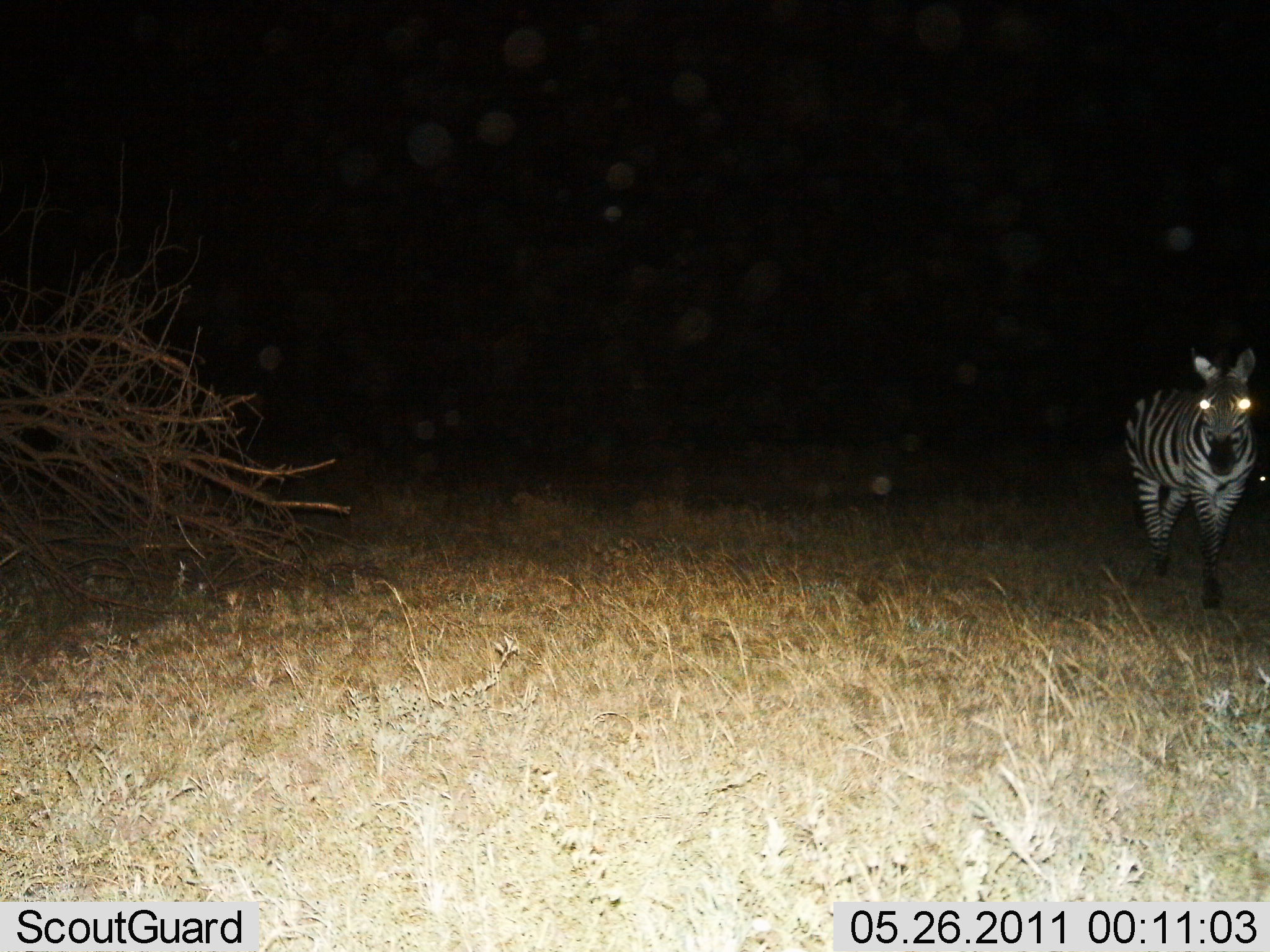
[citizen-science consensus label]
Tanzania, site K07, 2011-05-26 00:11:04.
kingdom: Animalia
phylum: Chordata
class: Mammalia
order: Perissodactyla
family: Equidae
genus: Equus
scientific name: Equus quagga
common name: plains zebra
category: zebra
Zebra (plains zebra) (Equus quagga), count 1. Behavior (volunteer vote fractions): standing 67%, resting 0%, moving 33%, interacting 0%. Young present (vote fraction): 0%. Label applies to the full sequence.